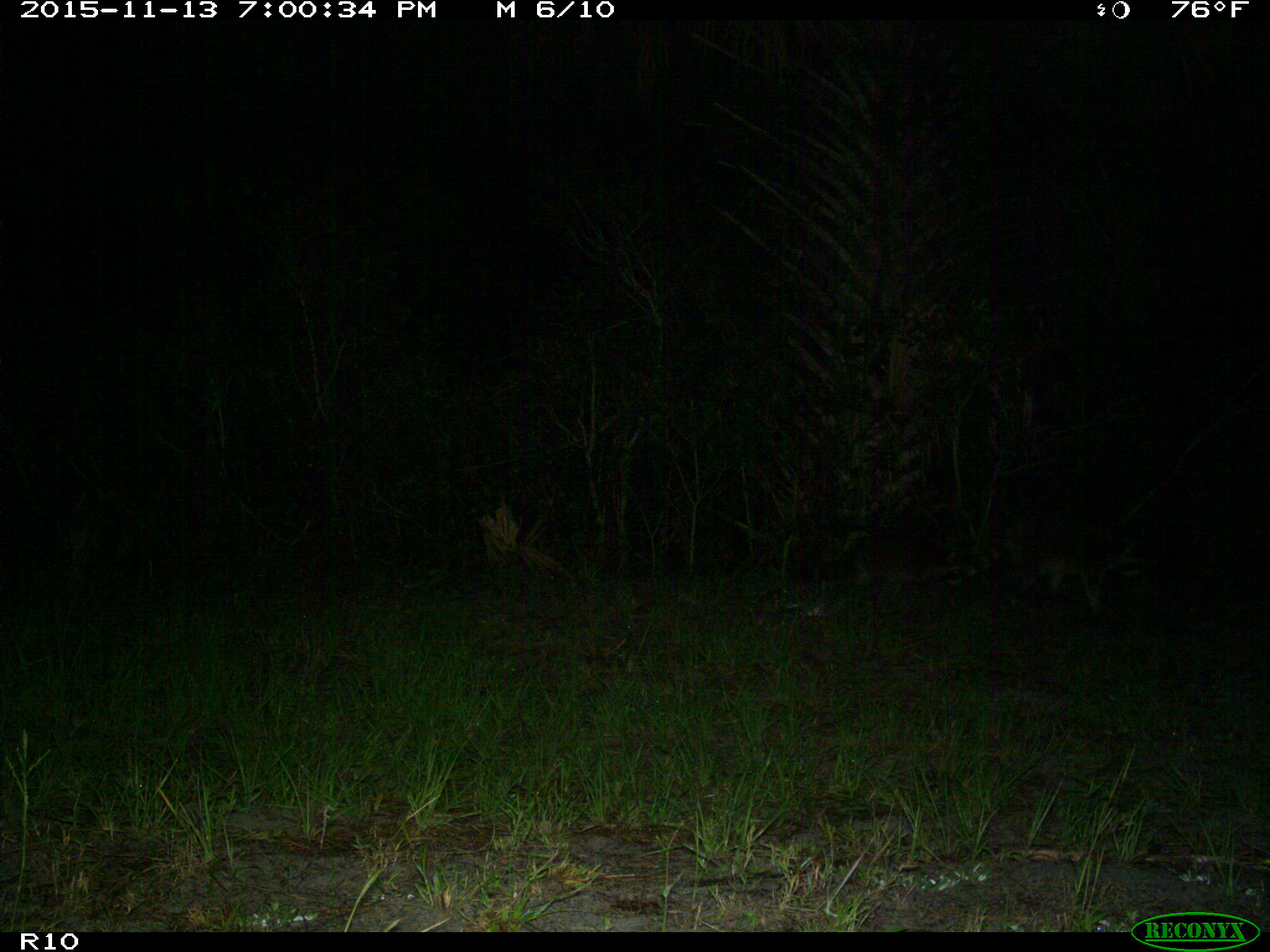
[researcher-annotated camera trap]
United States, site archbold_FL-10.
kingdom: Animalia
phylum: Chordata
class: Mammalia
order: Carnivora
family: Procyonidae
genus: Procyon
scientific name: Procyon lotor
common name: common raccoon